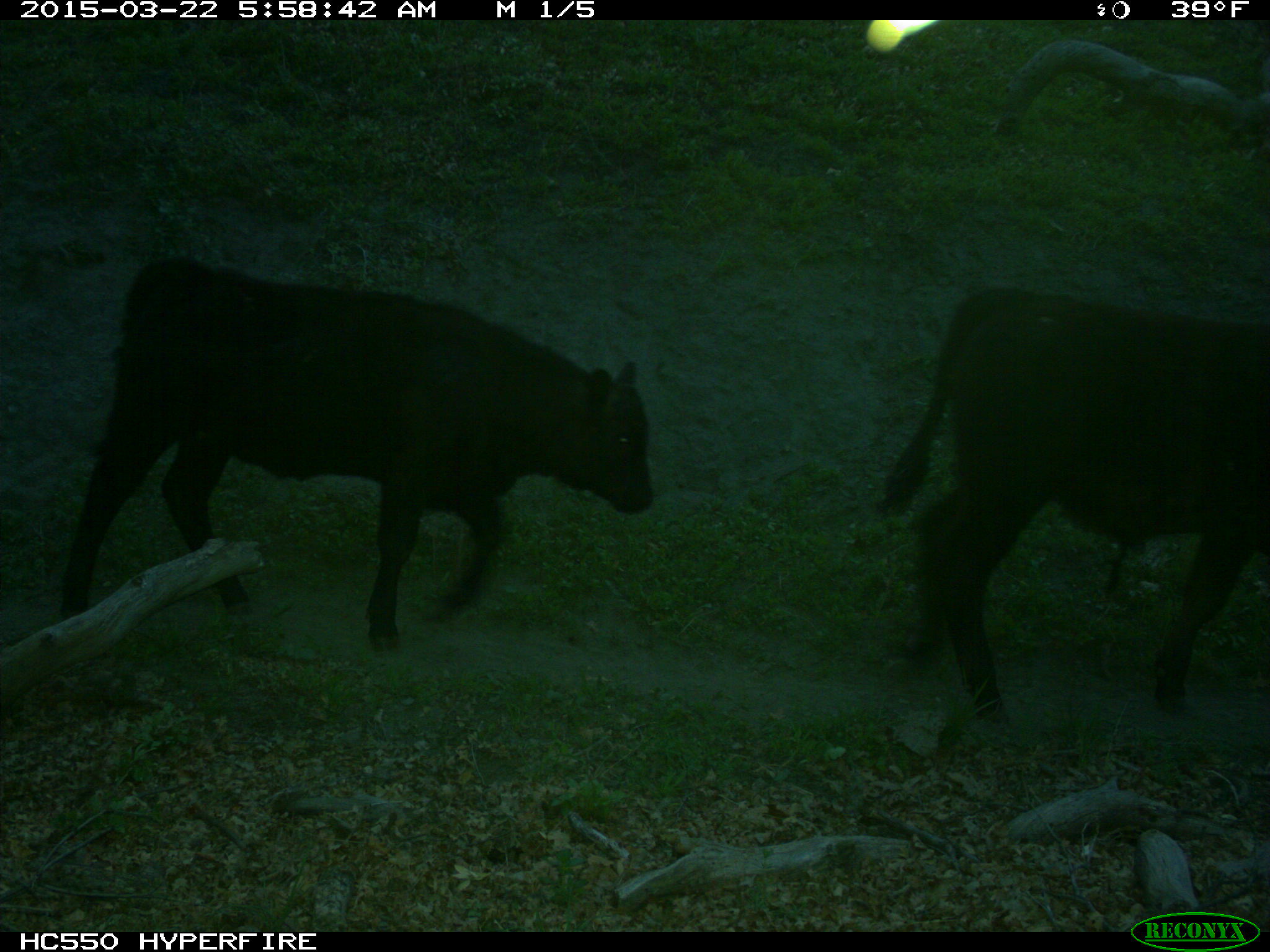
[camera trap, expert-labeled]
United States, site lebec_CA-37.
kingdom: Animalia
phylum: Chordata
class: Mammalia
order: Artiodactyla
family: Bovidae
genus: Bos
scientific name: Bos taurus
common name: domestic cow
Bos taurus (domestic cow).